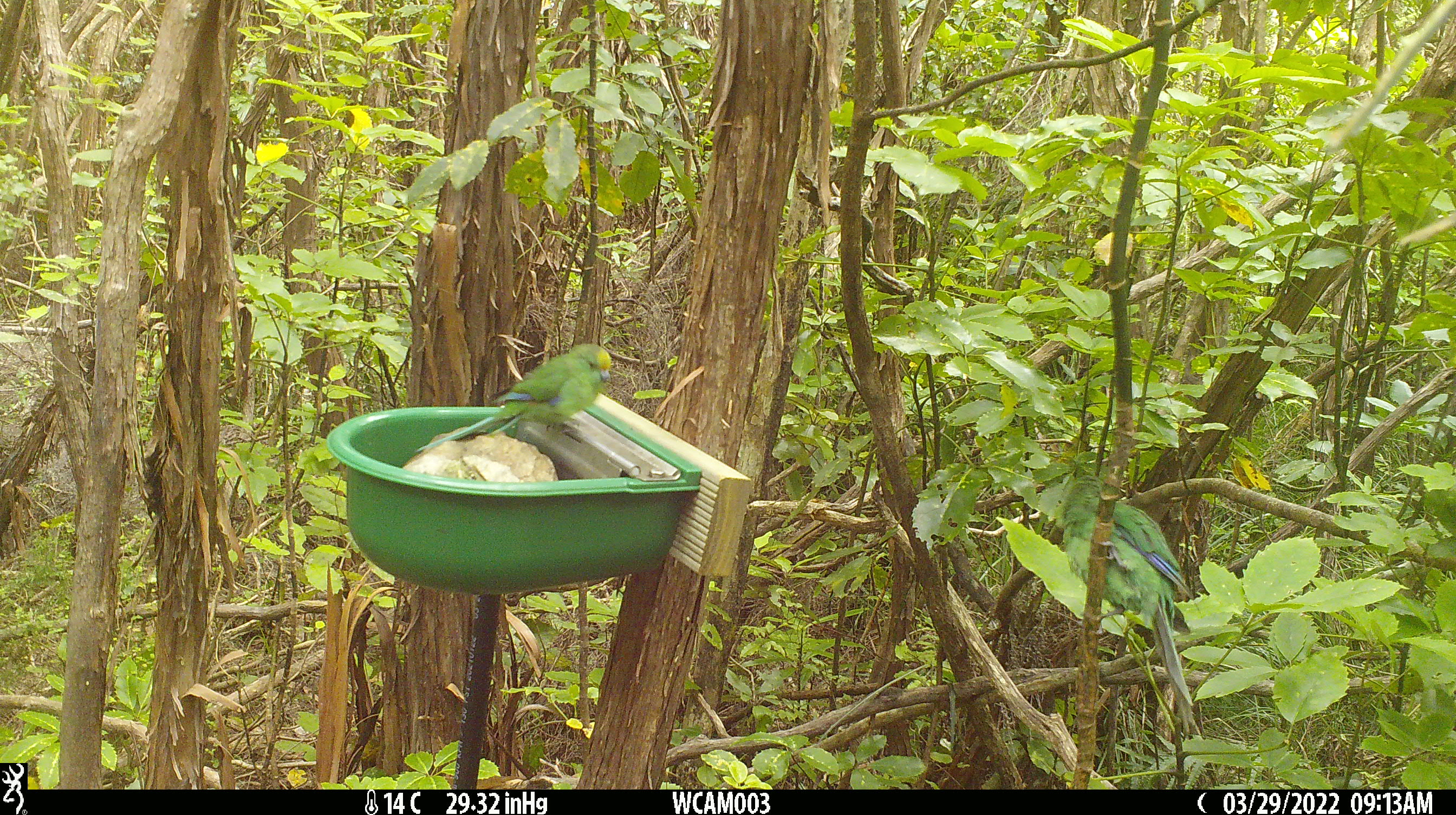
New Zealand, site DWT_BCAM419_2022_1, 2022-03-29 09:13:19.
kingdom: Animalia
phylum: Chordata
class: Aves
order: Psittaciformes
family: Psittaculidae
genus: Cyanoramphus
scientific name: Cyanoramphus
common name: parakeet